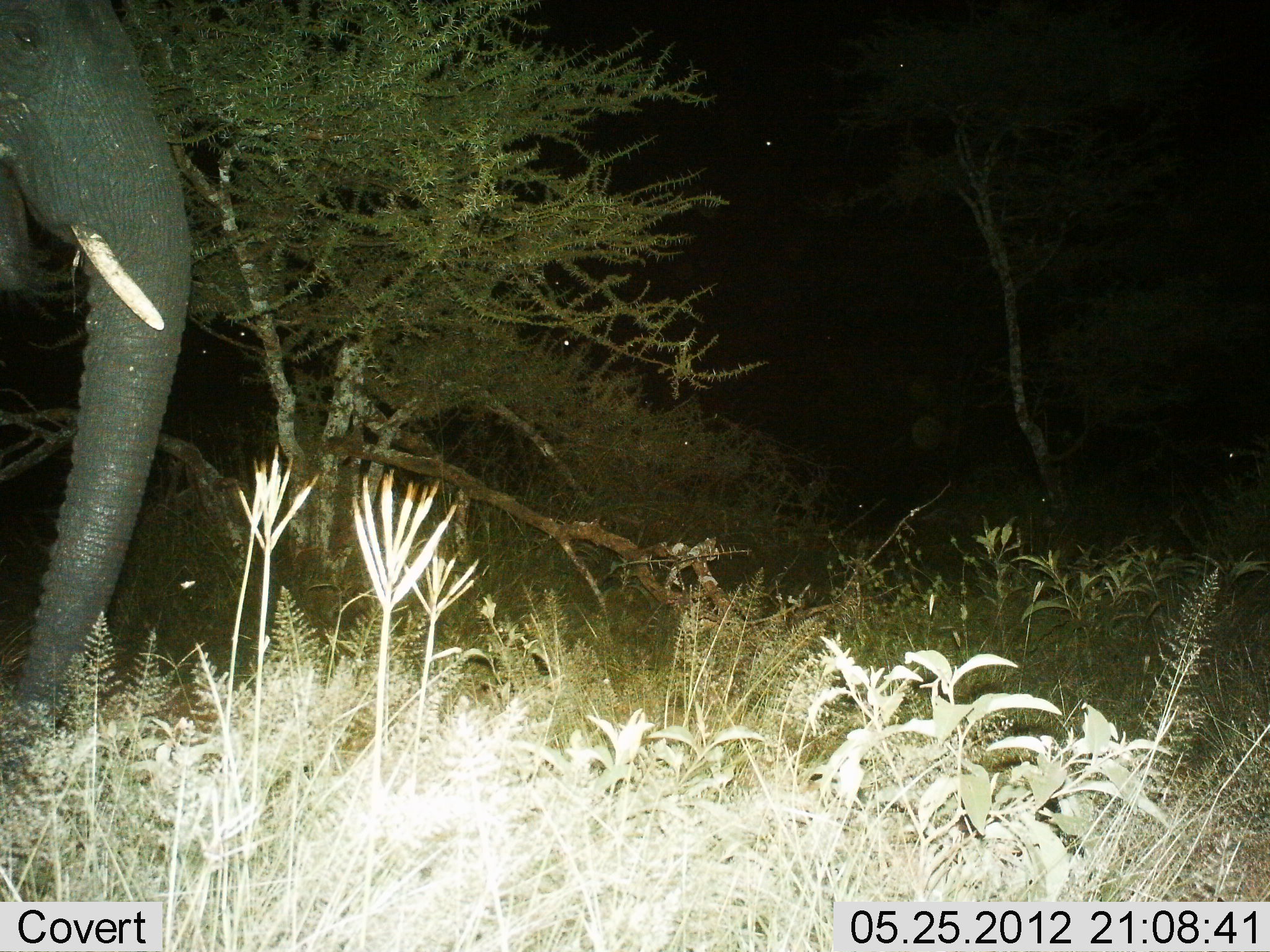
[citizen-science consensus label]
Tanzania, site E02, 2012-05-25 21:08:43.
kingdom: Animalia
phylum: Chordata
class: Mammalia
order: Proboscidea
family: Elephantidae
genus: Loxodonta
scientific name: Loxodonta africana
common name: african bush elephant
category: elephant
Elephant (african bush elephant) (Loxodonta africana), count 1. Behavior (volunteer vote fractions): standing 60%, resting 0%, moving 30%, interacting 0%. Young present (vote fraction): 0%. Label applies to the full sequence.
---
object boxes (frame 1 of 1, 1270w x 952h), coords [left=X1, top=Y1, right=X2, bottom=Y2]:
animal: [left=0, top=0, right=185, bottom=740]